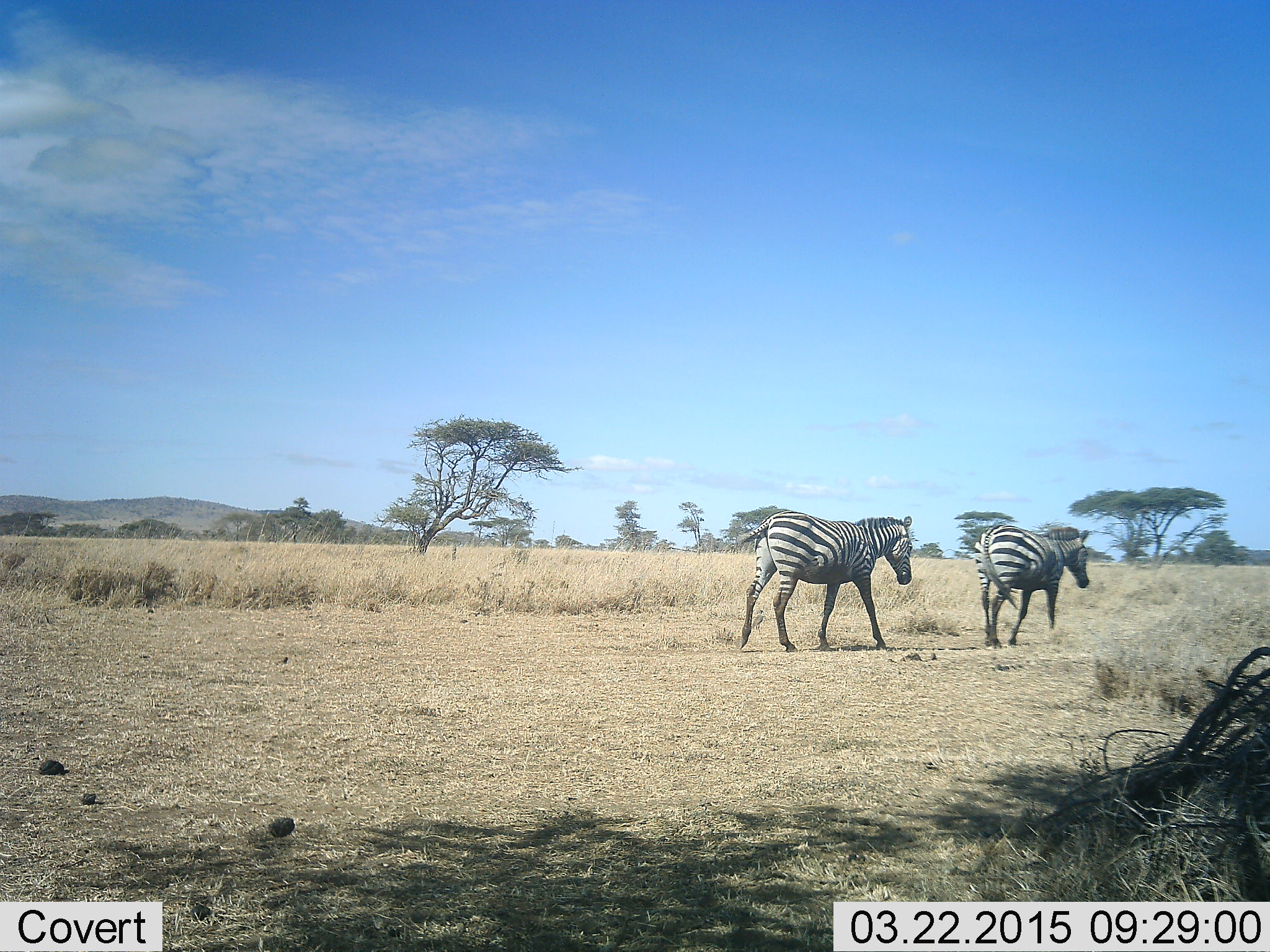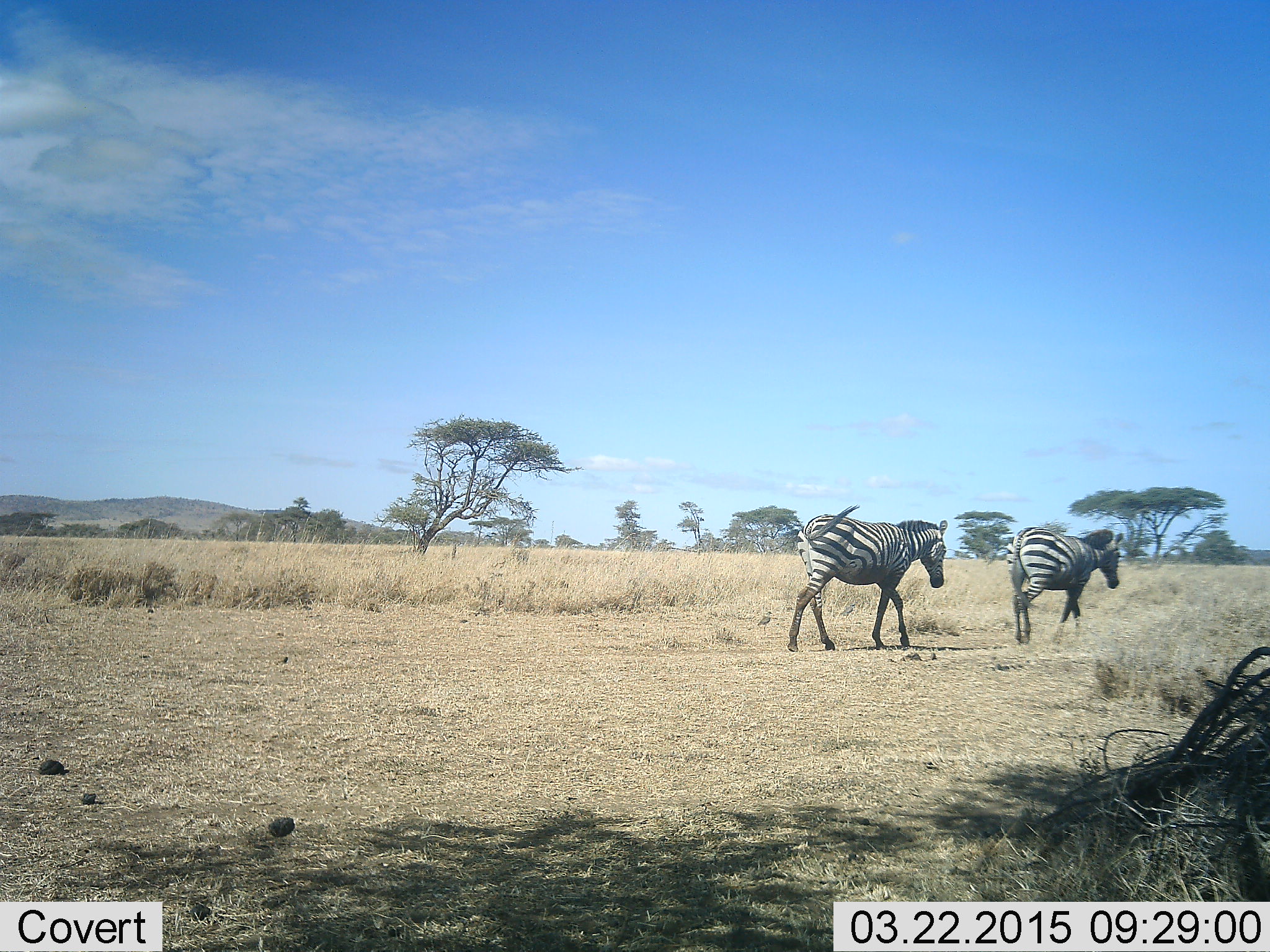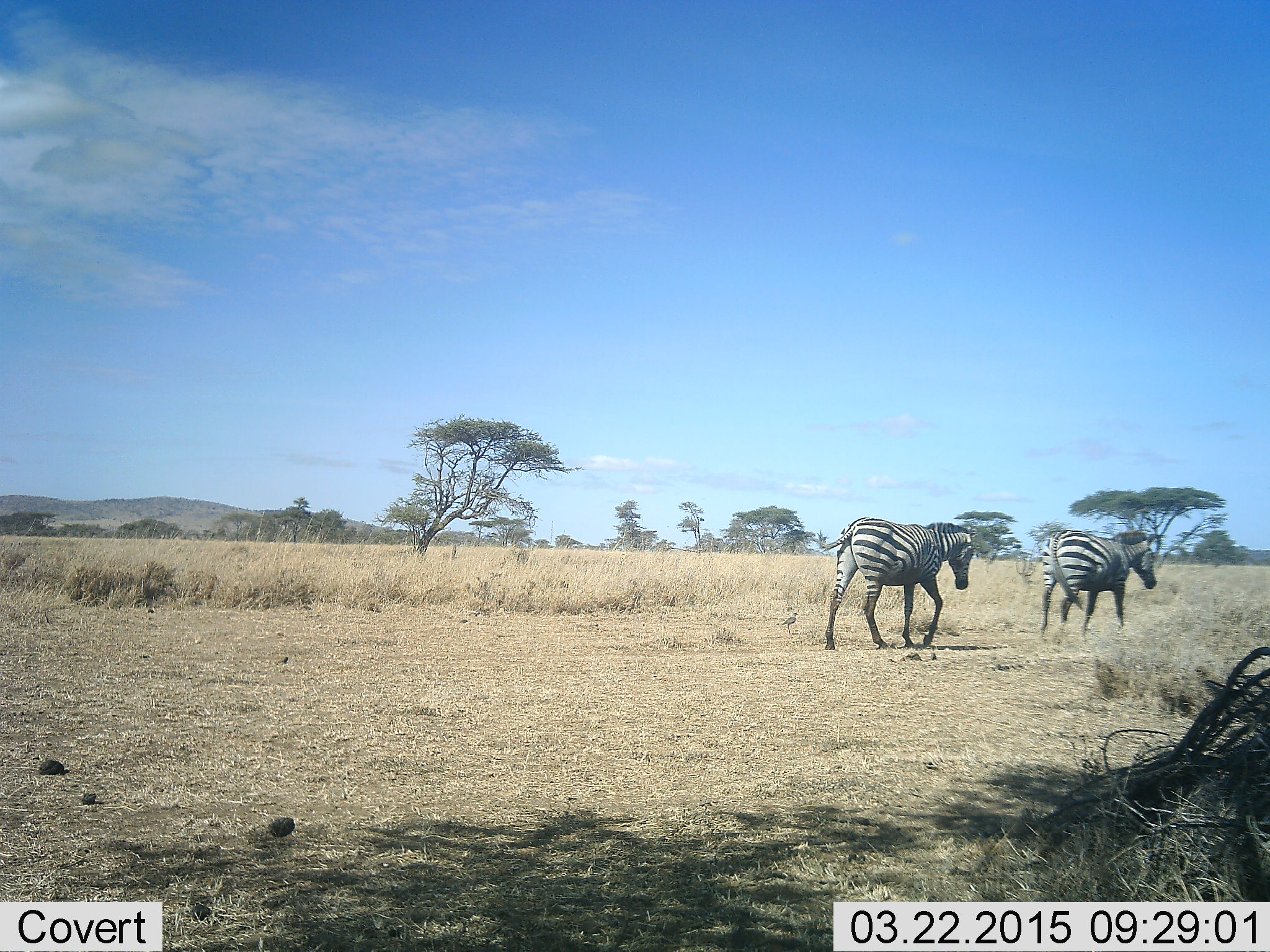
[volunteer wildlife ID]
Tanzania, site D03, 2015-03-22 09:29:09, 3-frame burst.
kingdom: Animalia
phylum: Chordata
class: Mammalia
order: Perissodactyla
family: Equidae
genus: Equus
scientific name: Equus quagga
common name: plains zebra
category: zebra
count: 2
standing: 0%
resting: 0%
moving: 100%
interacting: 0%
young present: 0%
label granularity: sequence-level